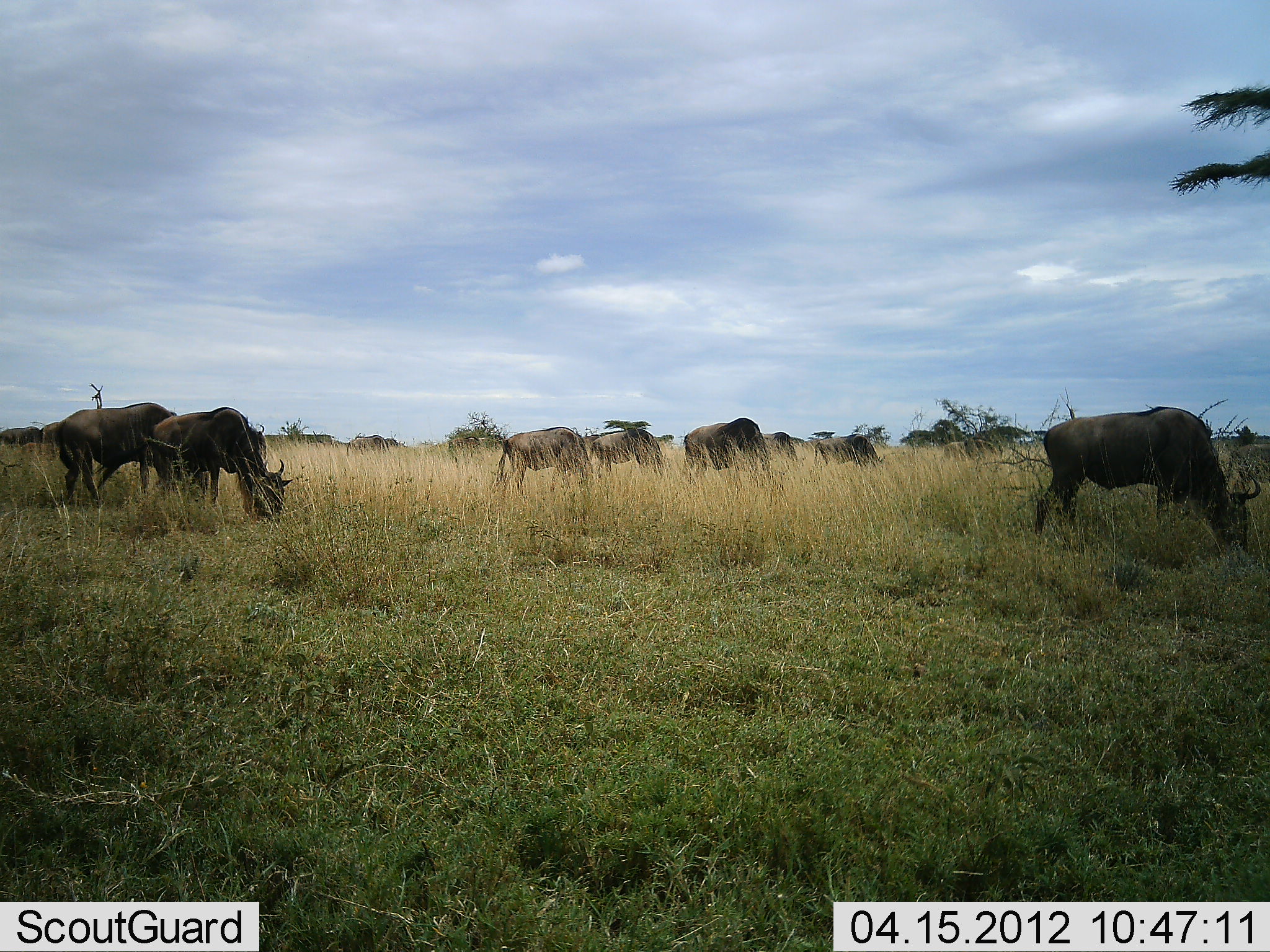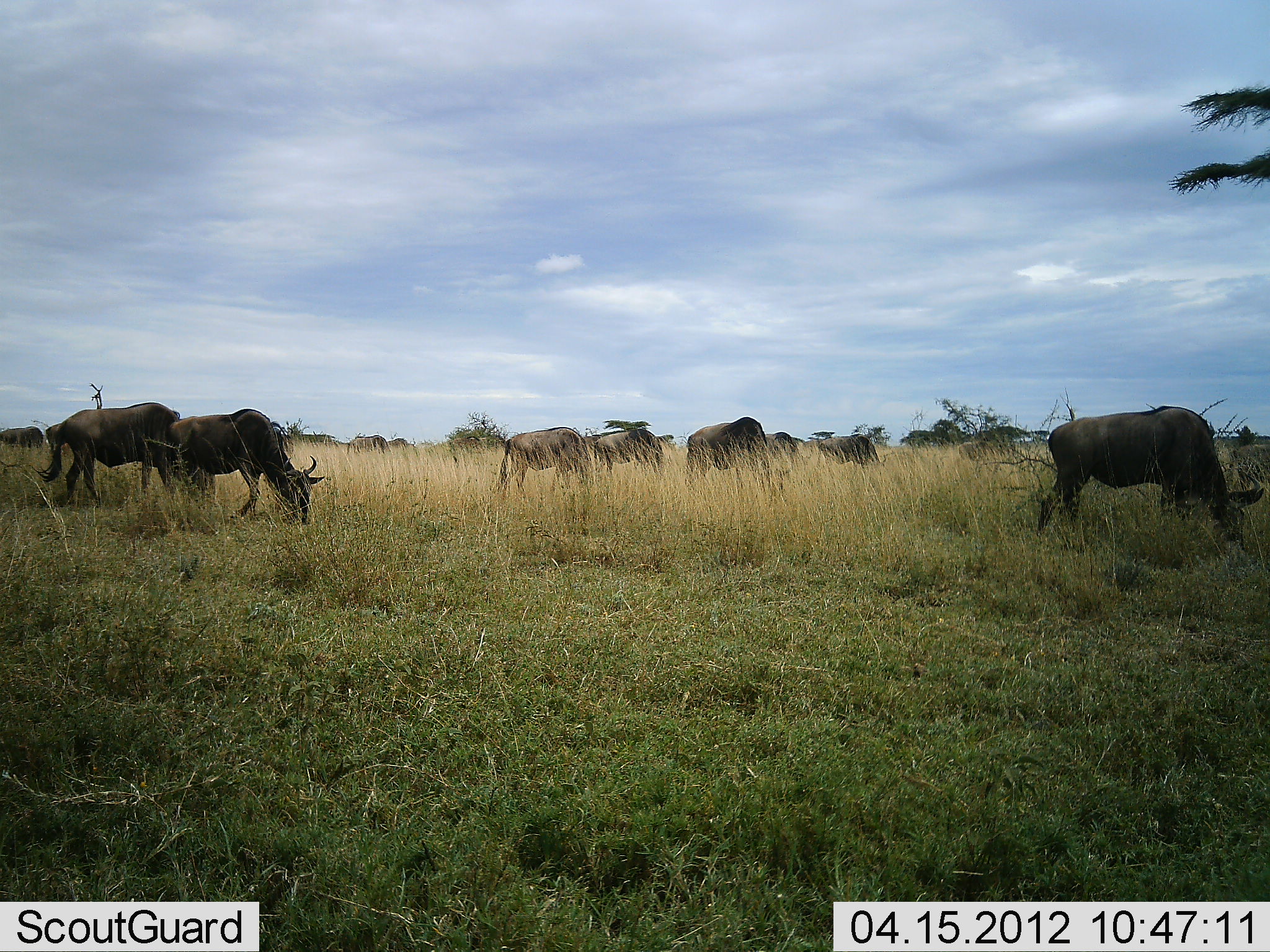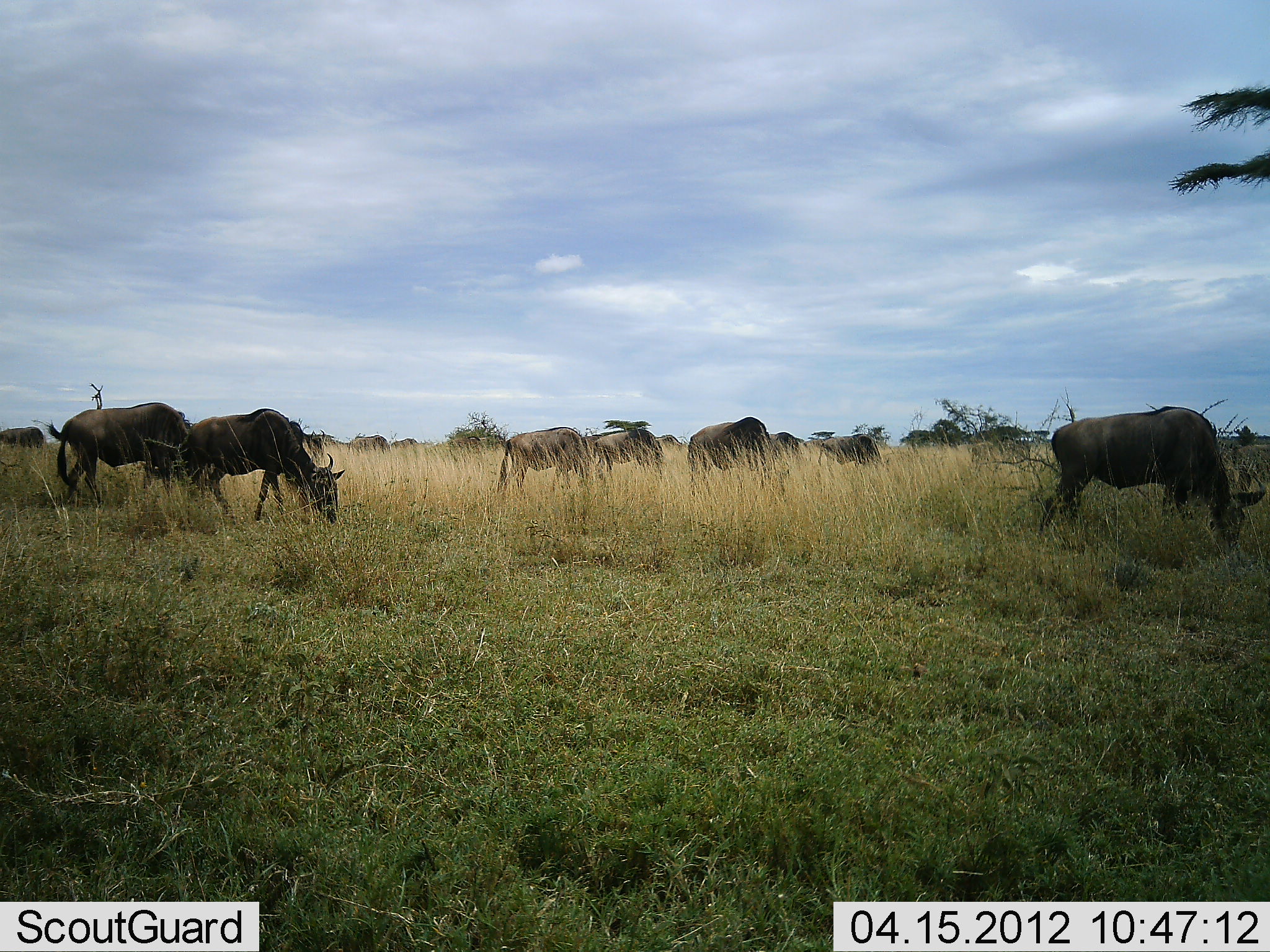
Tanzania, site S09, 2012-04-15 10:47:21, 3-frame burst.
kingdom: Animalia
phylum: Chordata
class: Mammalia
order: Artiodactyla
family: Bovidae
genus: Connochaetes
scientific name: Connochaetes taurinus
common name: blue wildebeest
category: wildebeest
Wildebeest (blue wildebeest) (Connochaetes taurinus), count 11-50. Behavior (volunteer vote fractions): standing 39%, resting 0%, moving 18%, interacting 0%. Young present (vote fraction): 4%. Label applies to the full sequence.